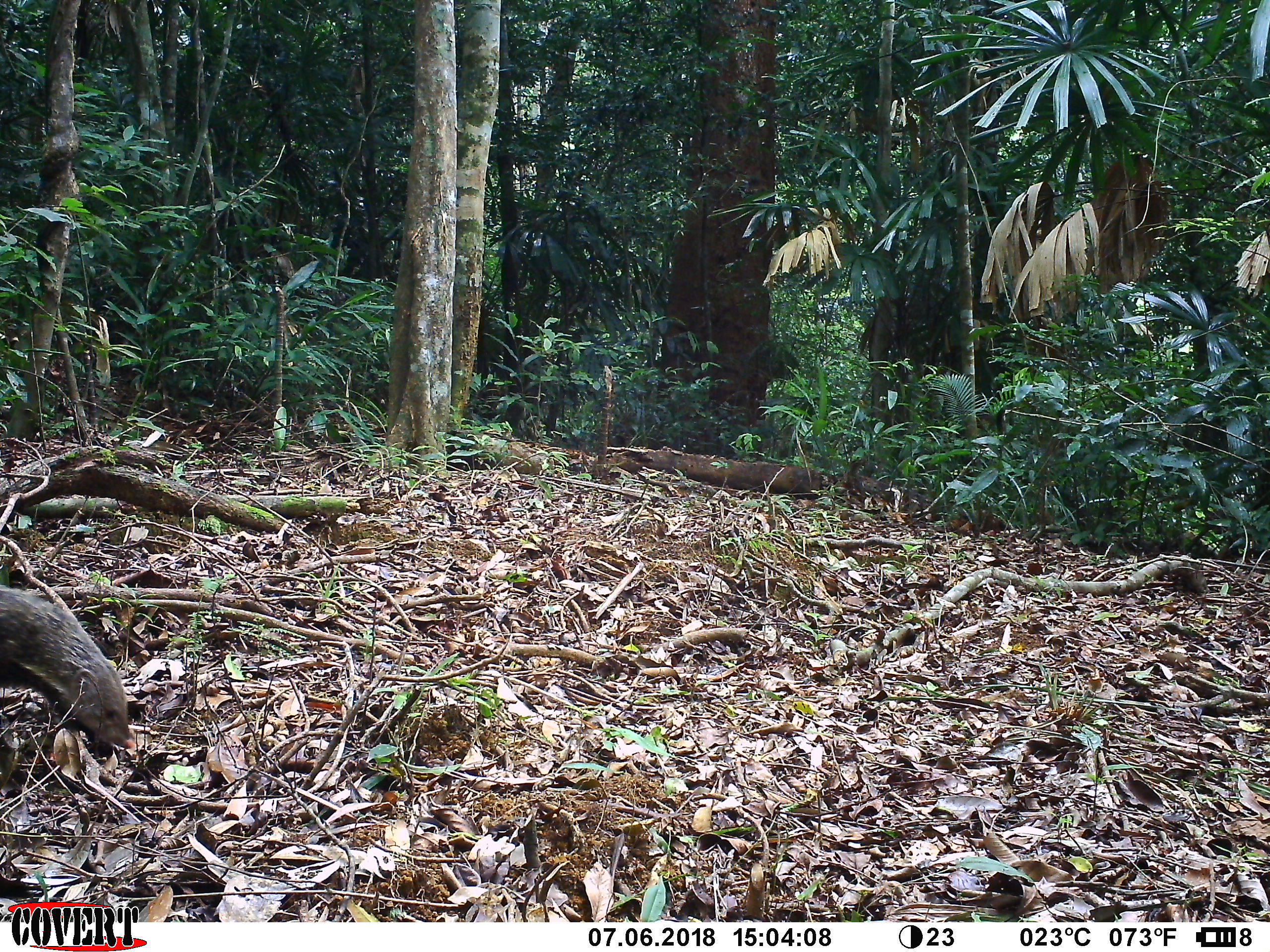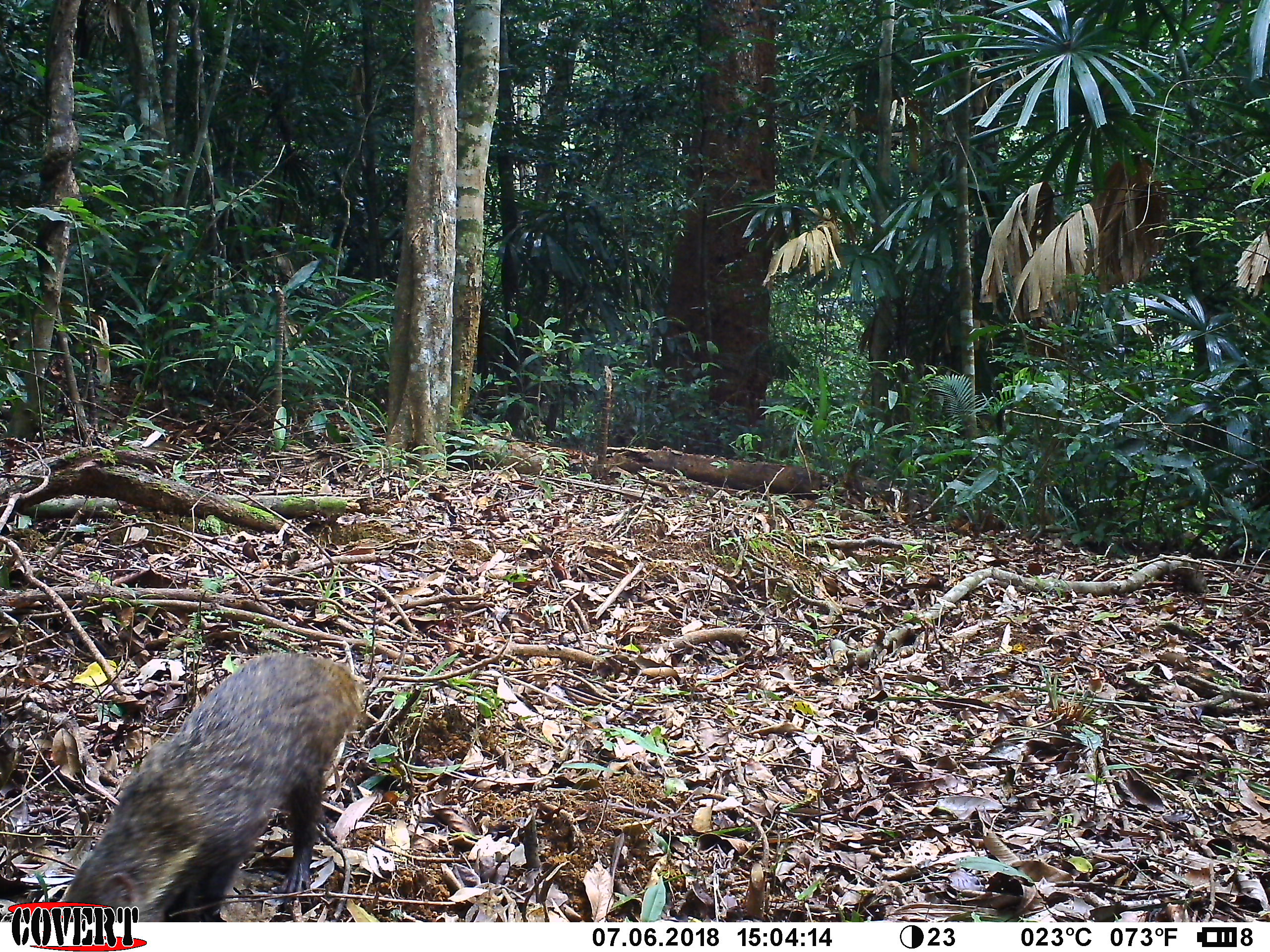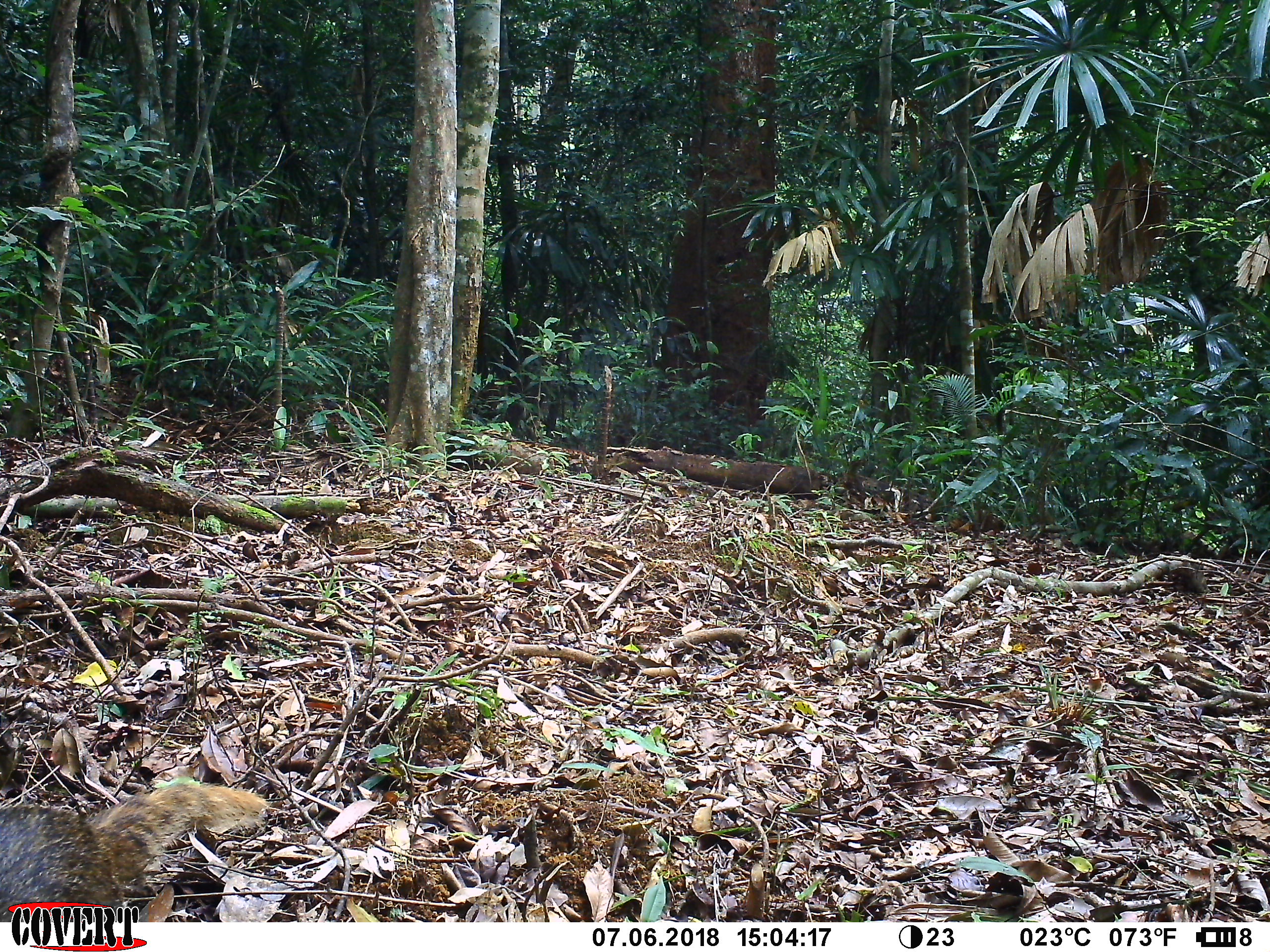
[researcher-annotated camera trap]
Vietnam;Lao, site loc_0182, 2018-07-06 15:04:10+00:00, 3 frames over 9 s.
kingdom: Animalia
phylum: Chordata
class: Mammalia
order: Carnivora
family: Herpestidae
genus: Urva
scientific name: Urva urva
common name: crab-eating mongoose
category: crab eating mongoose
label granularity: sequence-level